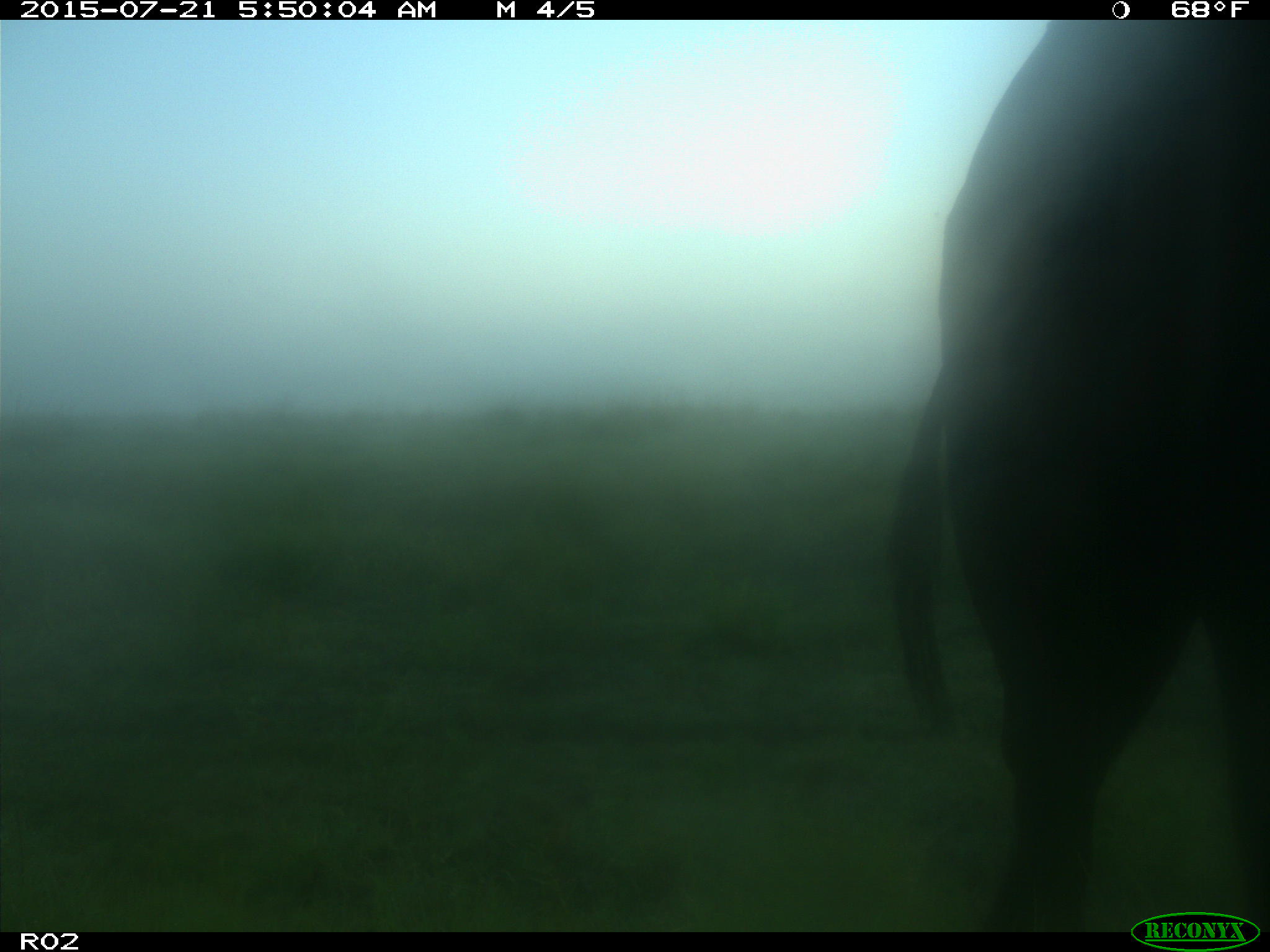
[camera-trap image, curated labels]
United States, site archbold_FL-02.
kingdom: Animalia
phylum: Chordata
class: Mammalia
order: Artiodactyla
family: Bovidae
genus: Bos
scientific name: Bos taurus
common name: domestic cow